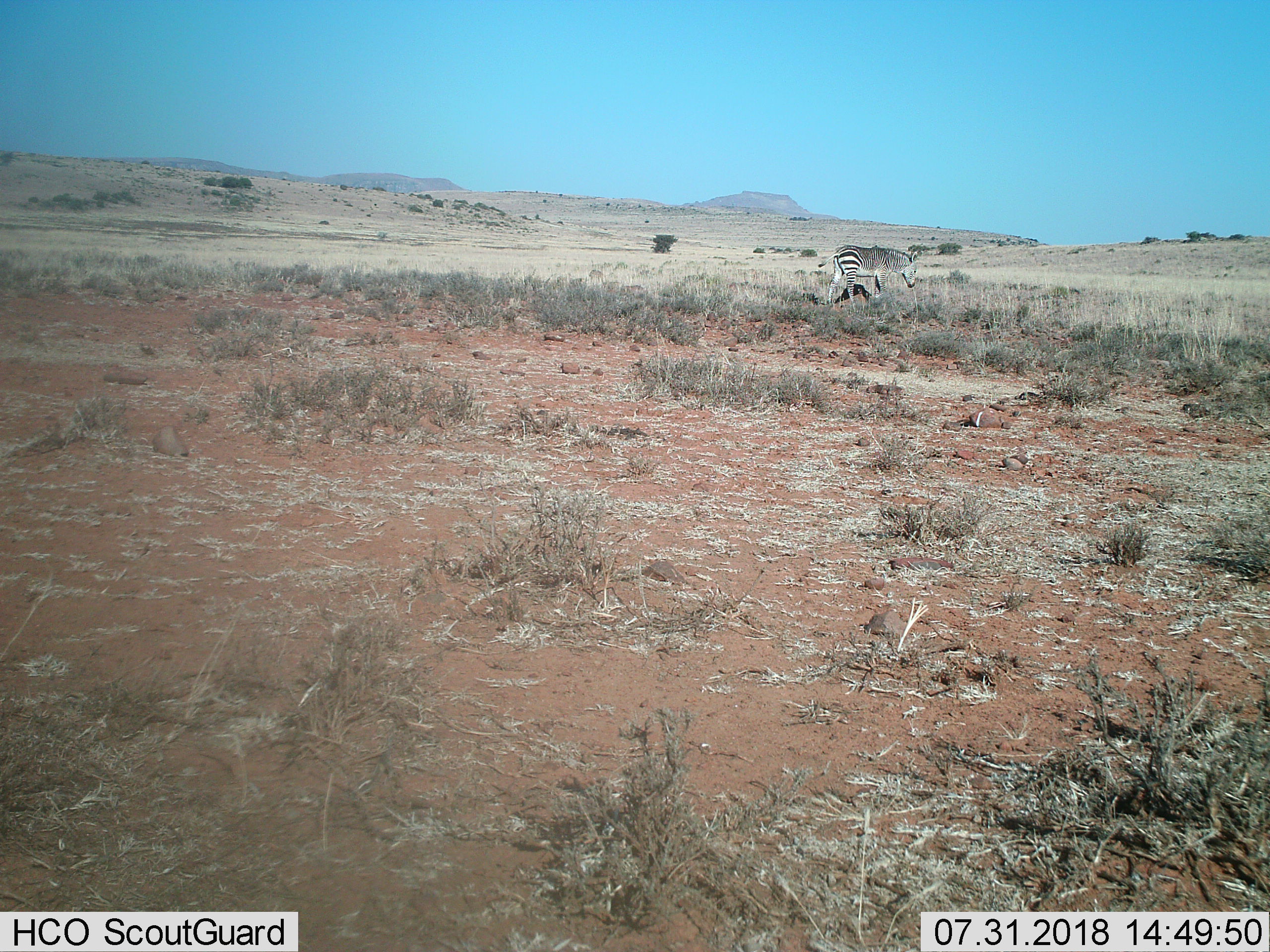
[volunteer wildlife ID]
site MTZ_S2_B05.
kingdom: Animalia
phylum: Chordata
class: Mammalia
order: Perissodactyla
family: Equidae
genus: Equus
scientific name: Equus zebra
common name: mountain zebra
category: zebramountain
Zebramountain (mountain zebra) (Equus zebra), count 1. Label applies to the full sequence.